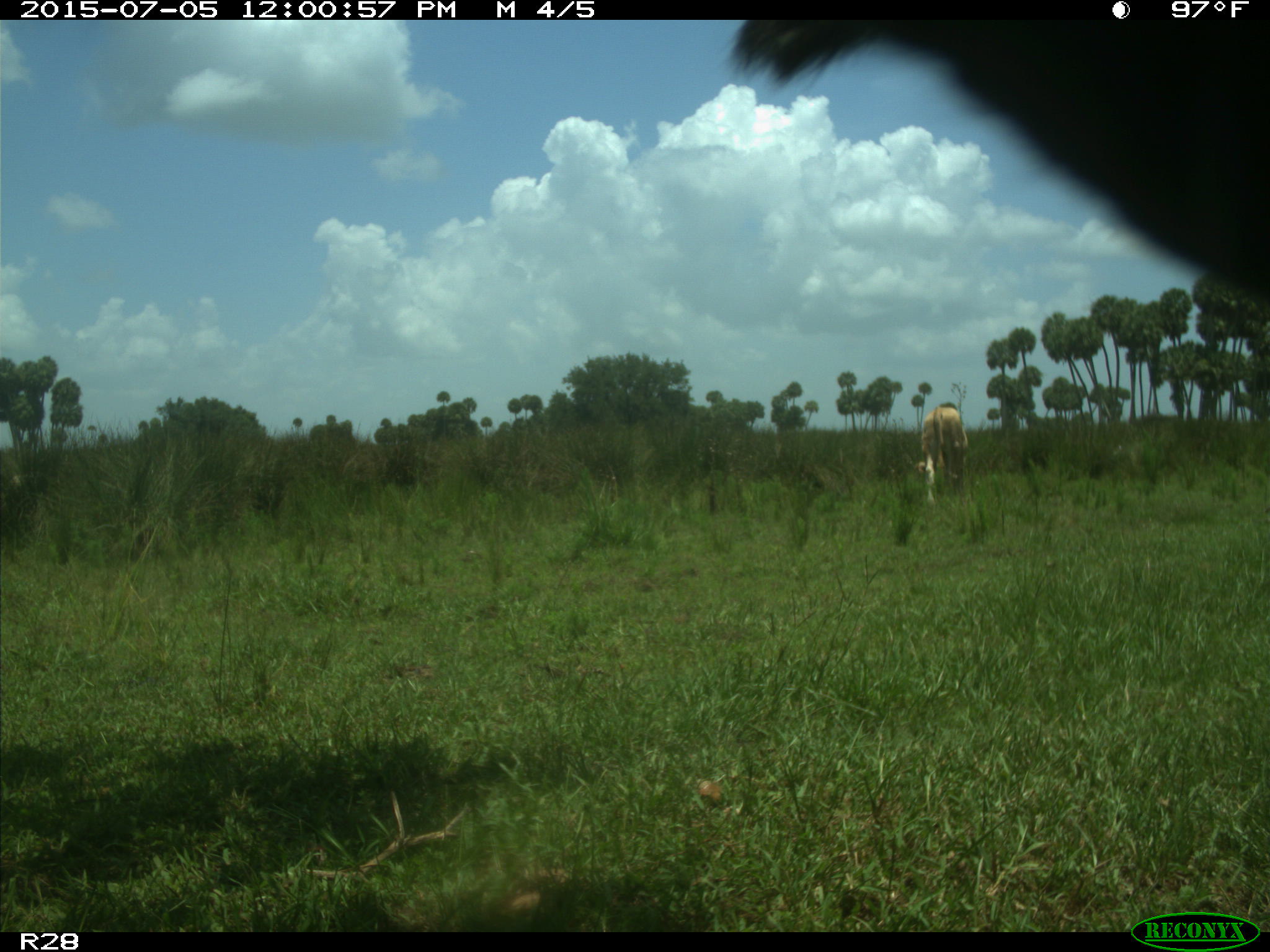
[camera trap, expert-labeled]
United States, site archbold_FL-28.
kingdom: Animalia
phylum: Chordata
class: Mammalia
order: Artiodactyla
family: Bovidae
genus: Bos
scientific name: Bos taurus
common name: domestic cow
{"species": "Bos taurus (domestic cow)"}